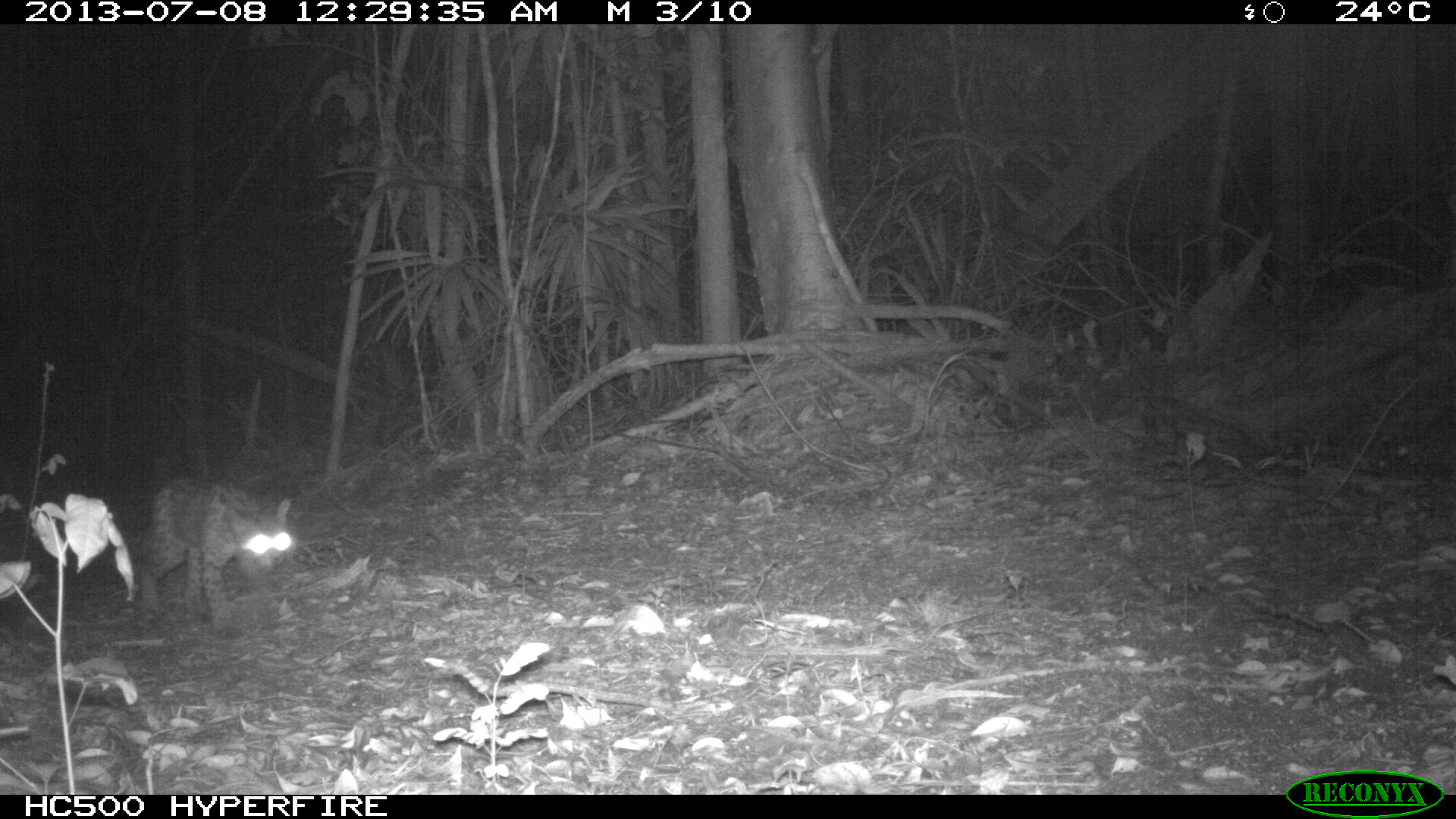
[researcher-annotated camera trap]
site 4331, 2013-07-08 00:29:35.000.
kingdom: Animalia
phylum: Chordata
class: Mammalia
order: Carnivora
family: Felidae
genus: Leopardus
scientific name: Leopardus pardalis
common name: ocelot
Leopardus pardalis (ocelot), count 1.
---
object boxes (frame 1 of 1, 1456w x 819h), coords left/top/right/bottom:
leopardus pardalis: 130/473/298/639